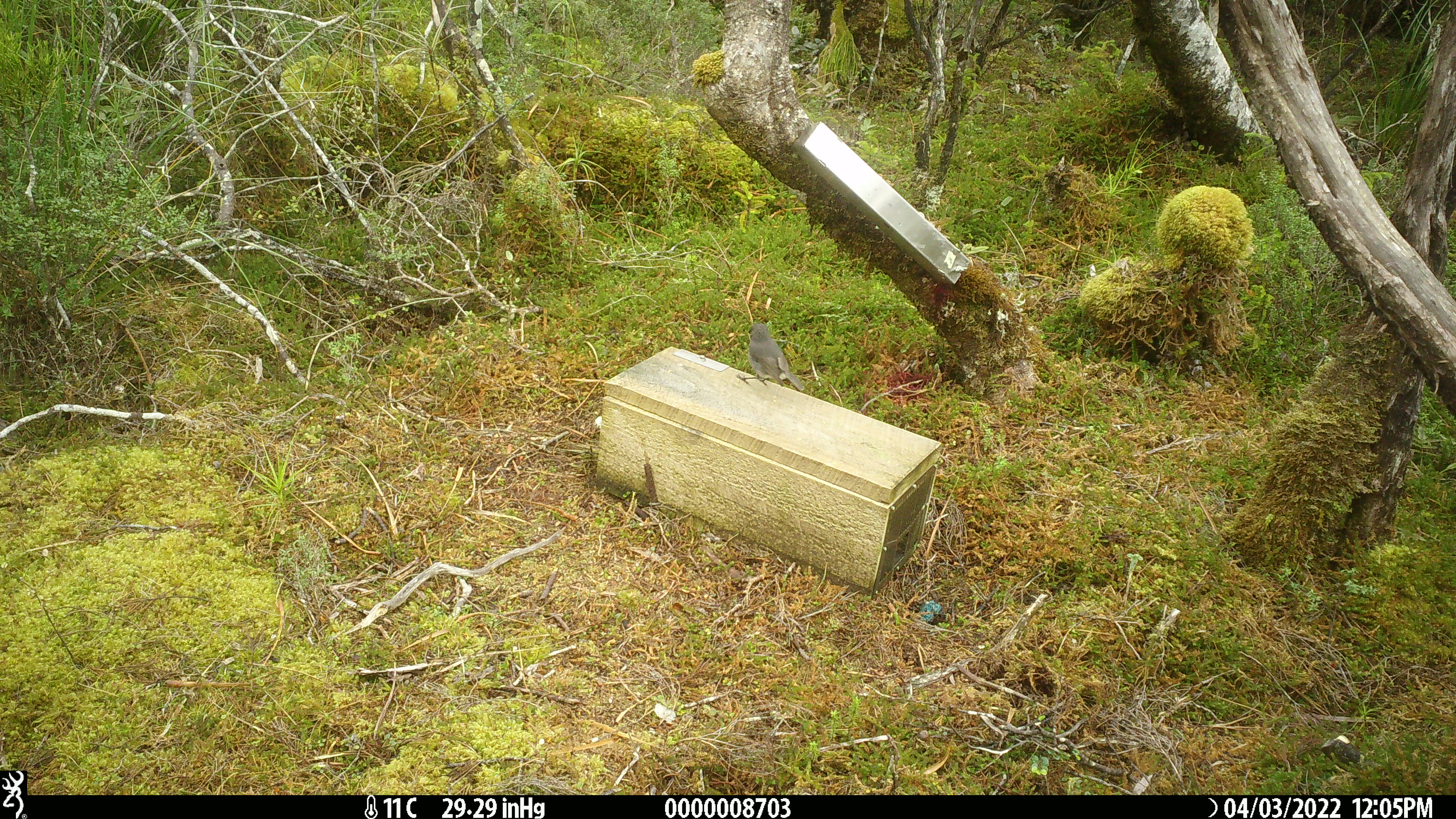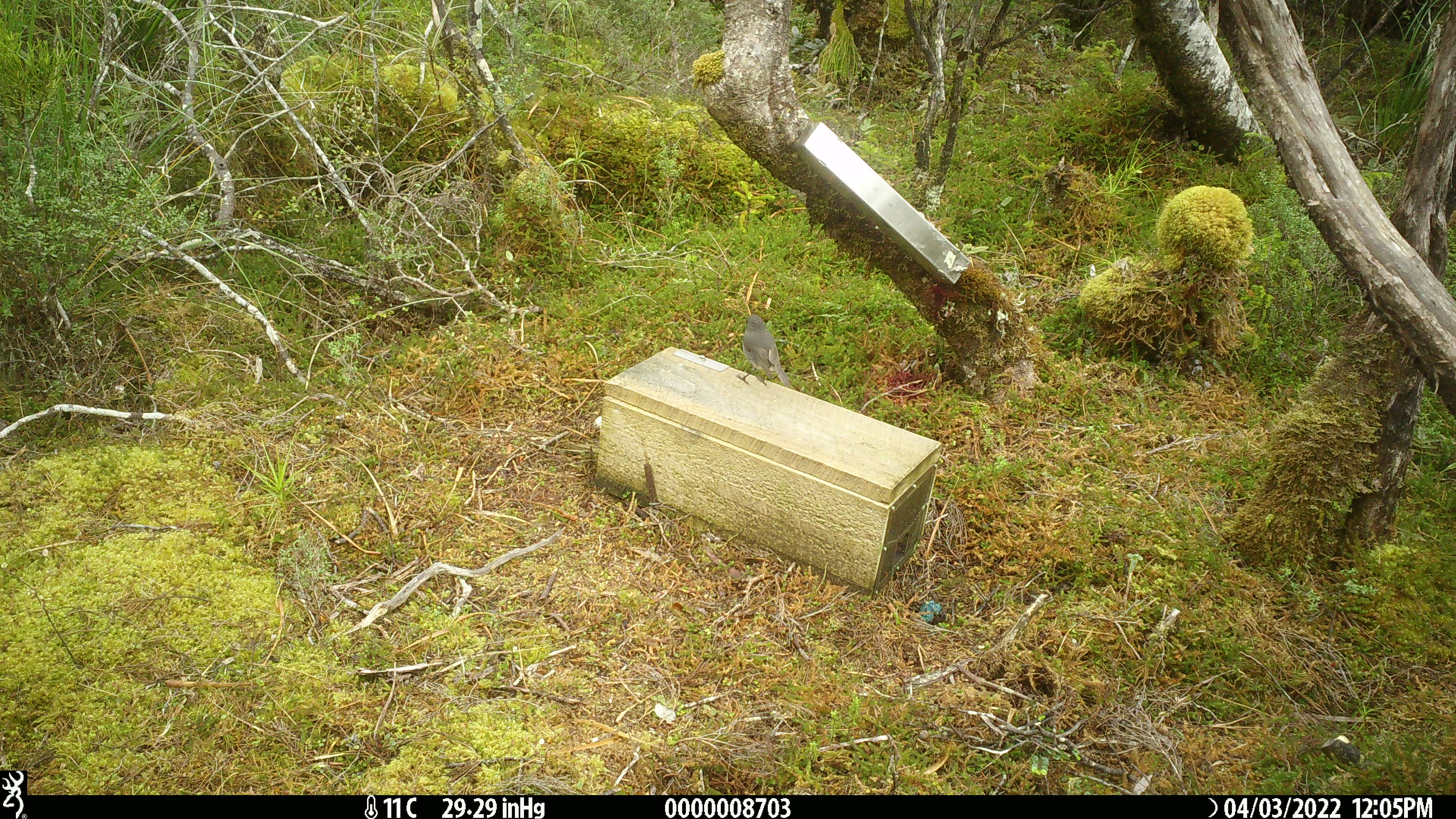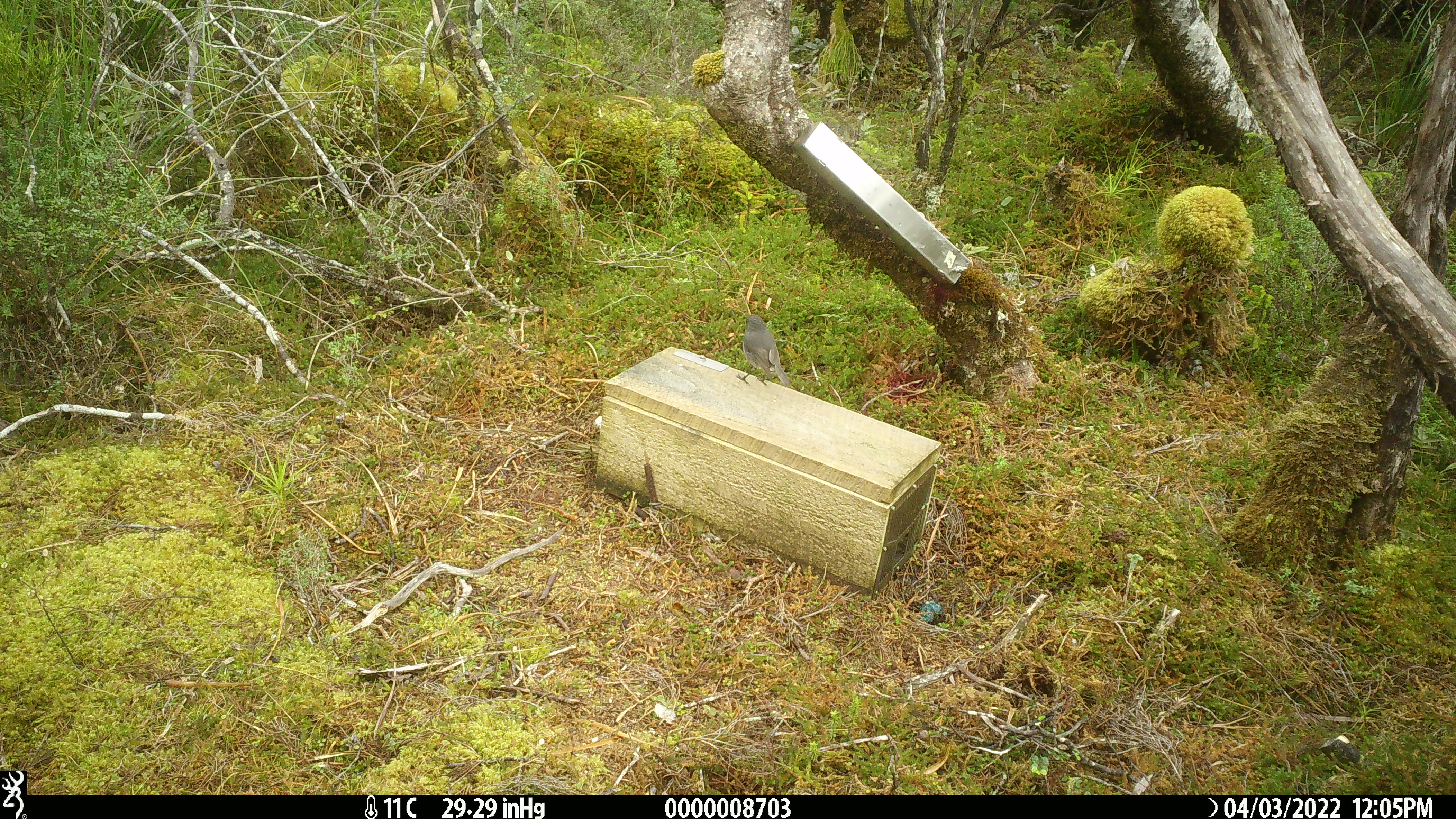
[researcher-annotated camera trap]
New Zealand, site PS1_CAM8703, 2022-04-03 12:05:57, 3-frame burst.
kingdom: Animalia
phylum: Chordata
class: Aves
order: Passeriformes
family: Petroicidae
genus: Petroica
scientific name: Petroica australis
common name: new zealand robin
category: robin